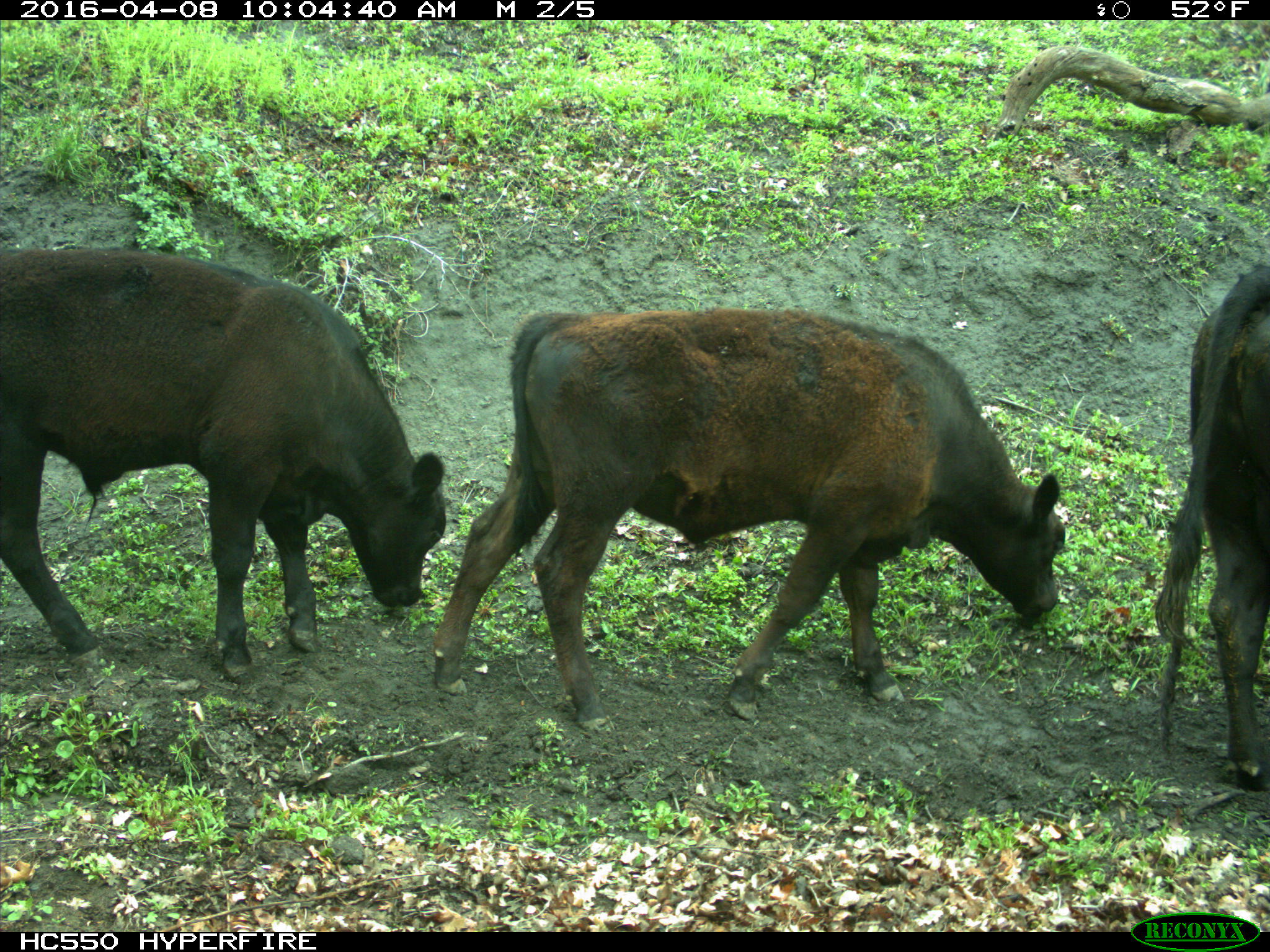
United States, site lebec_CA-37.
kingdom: Animalia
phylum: Chordata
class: Mammalia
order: Artiodactyla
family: Bovidae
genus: Bos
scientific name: Bos taurus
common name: domestic cow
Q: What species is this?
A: Bos taurus (domestic cow).